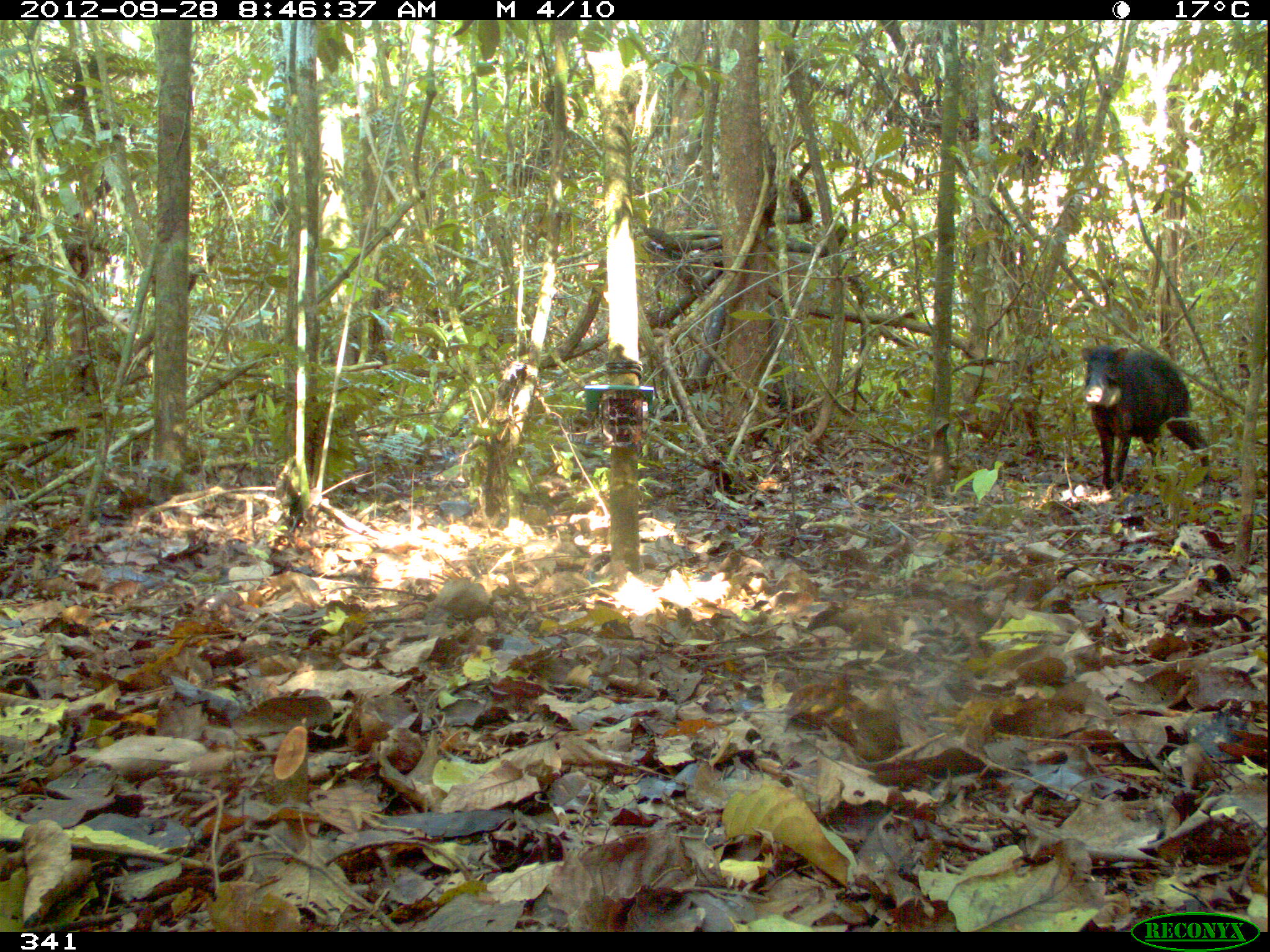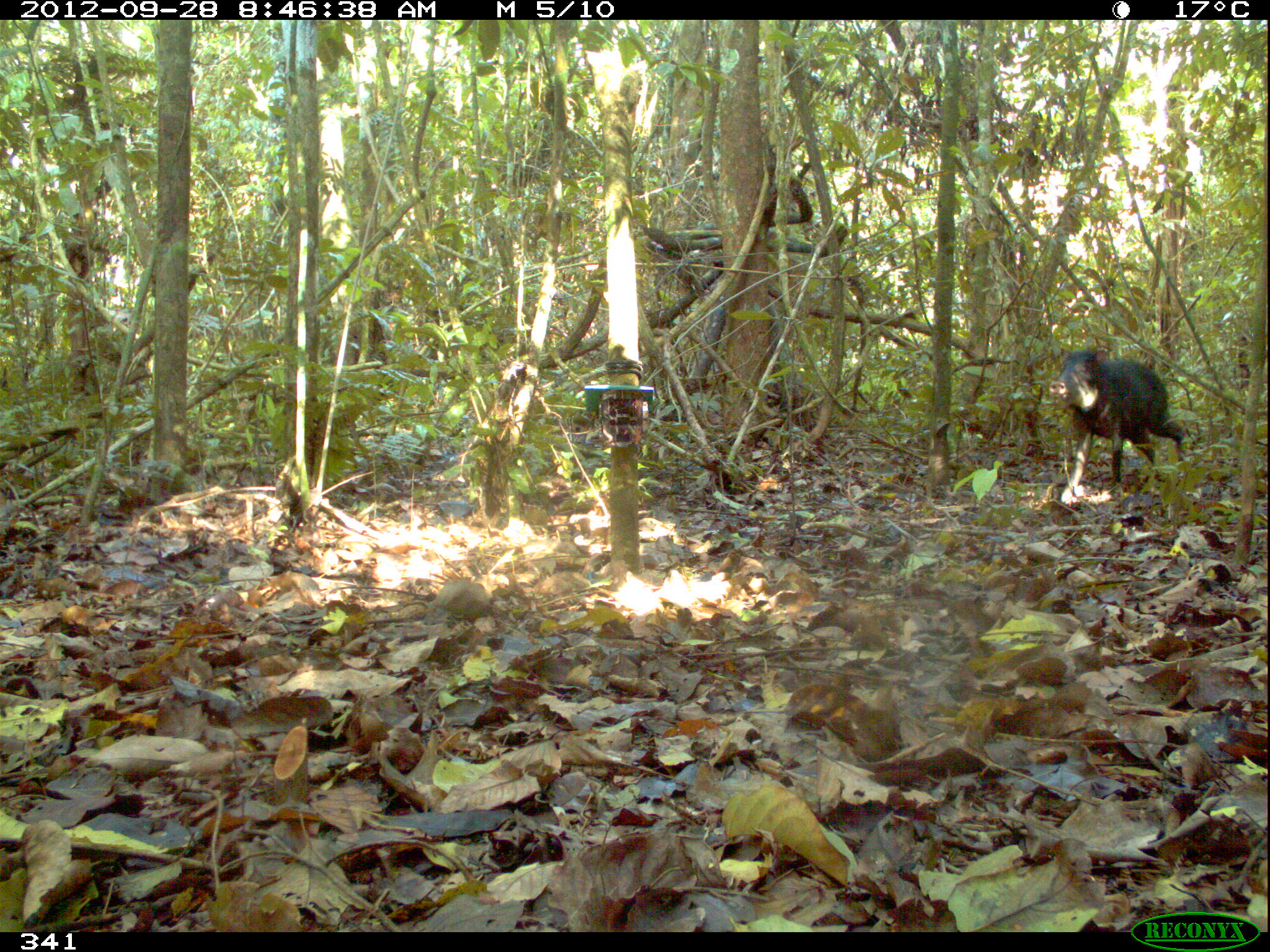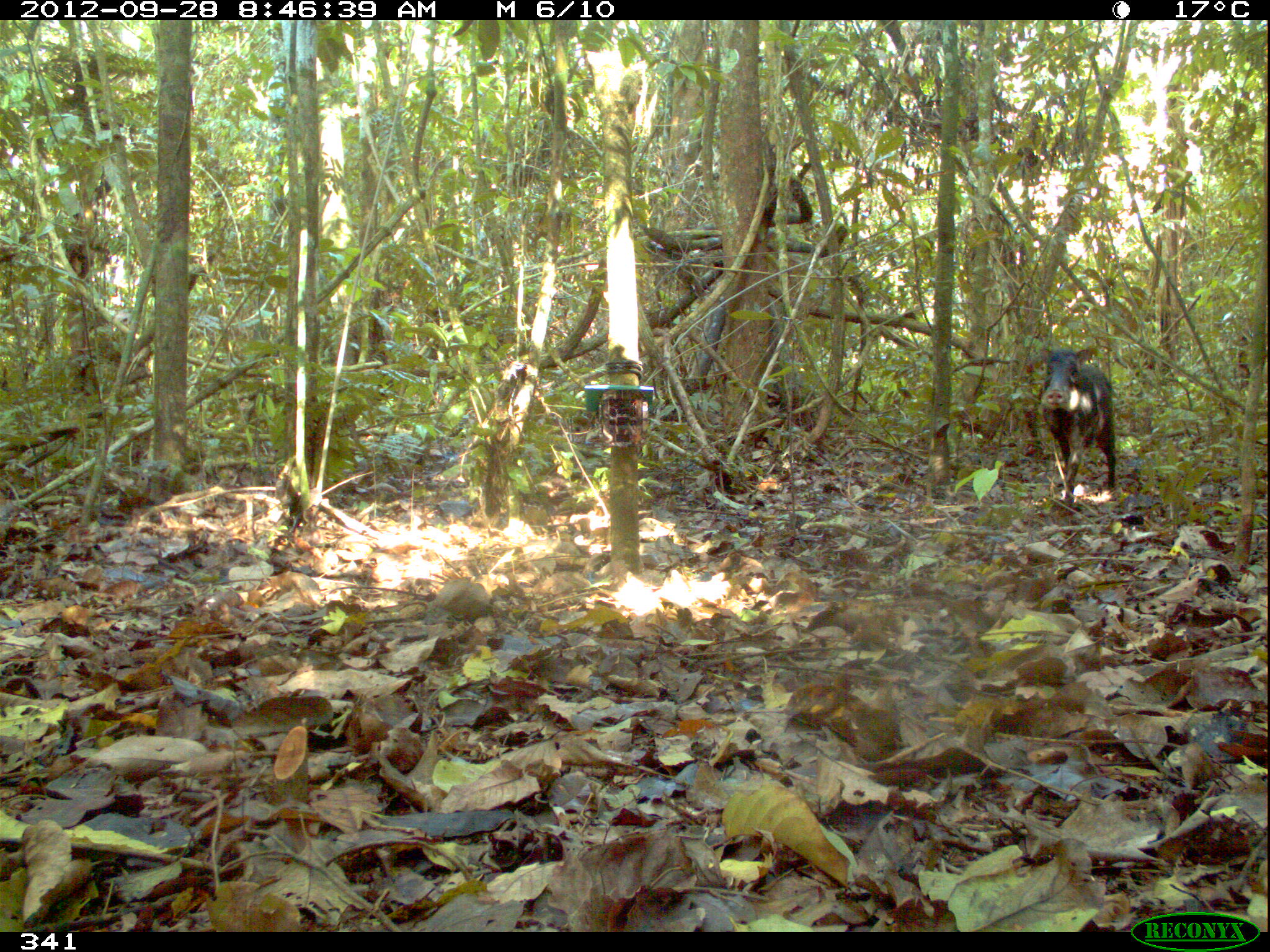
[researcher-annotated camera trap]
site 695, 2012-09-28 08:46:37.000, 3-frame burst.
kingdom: Animalia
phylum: Chordata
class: Mammalia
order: Artiodactyla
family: Tayassuidae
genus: Tayassu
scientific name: Tayassu pecari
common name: white-lipped peccary